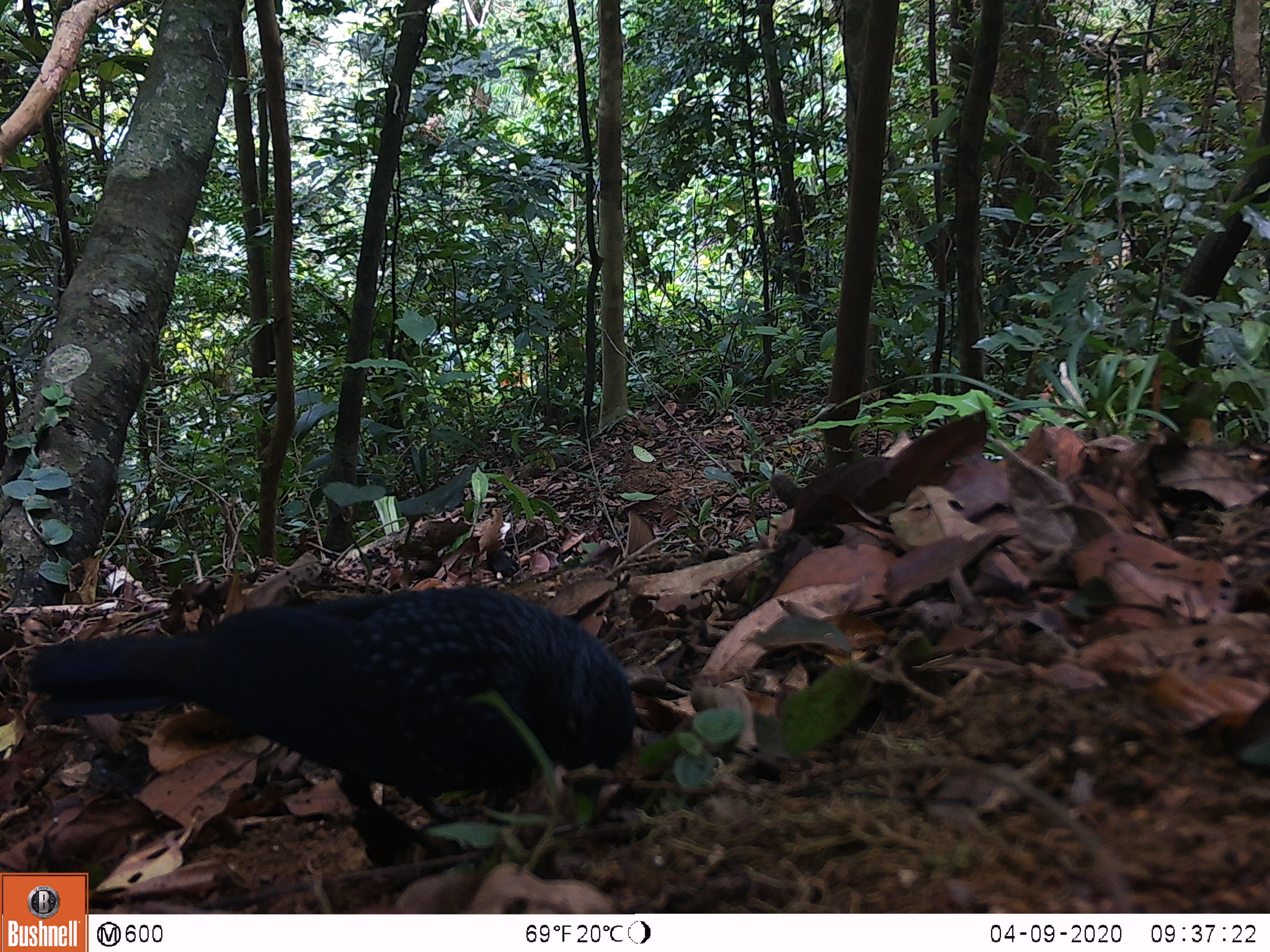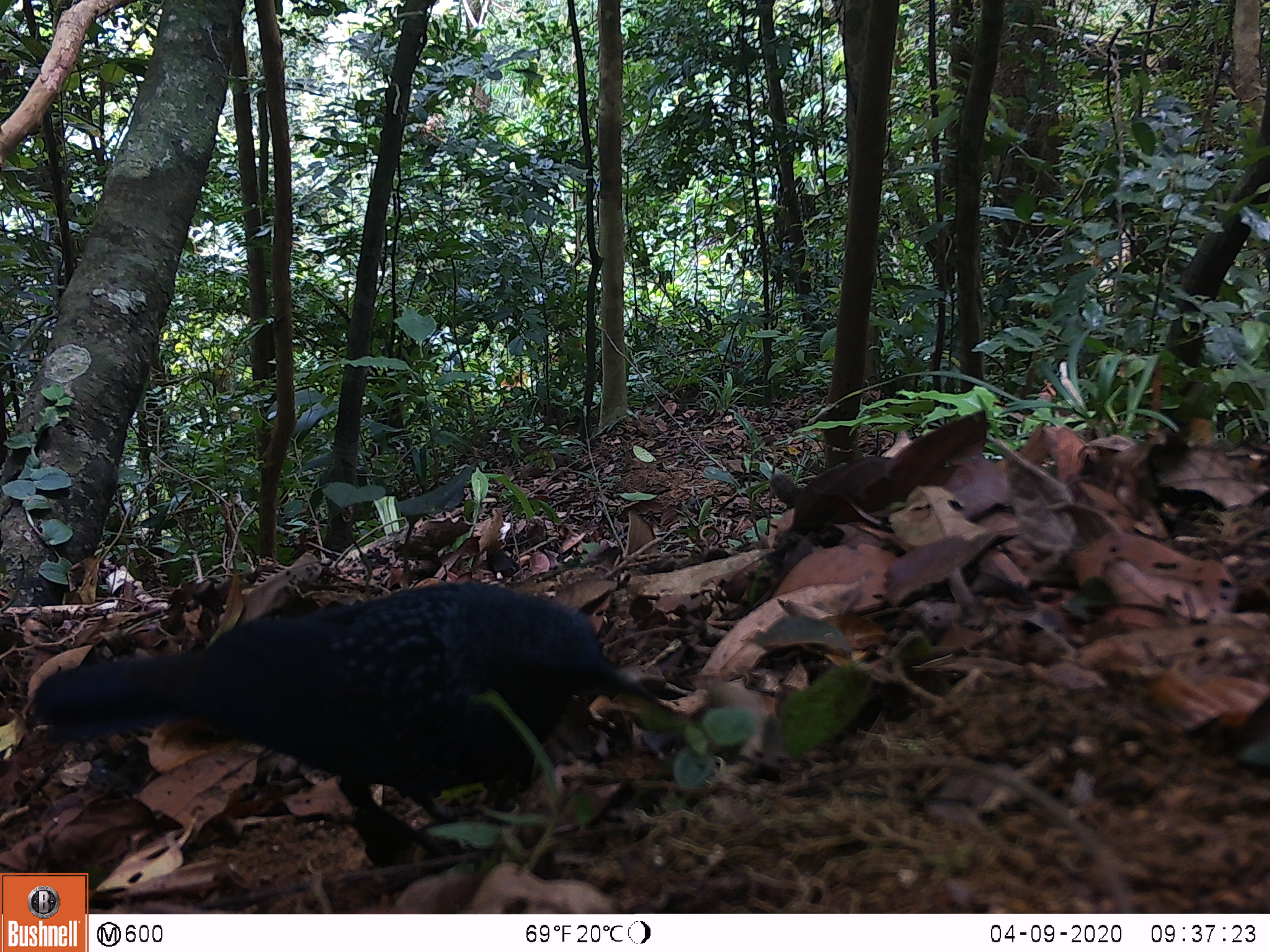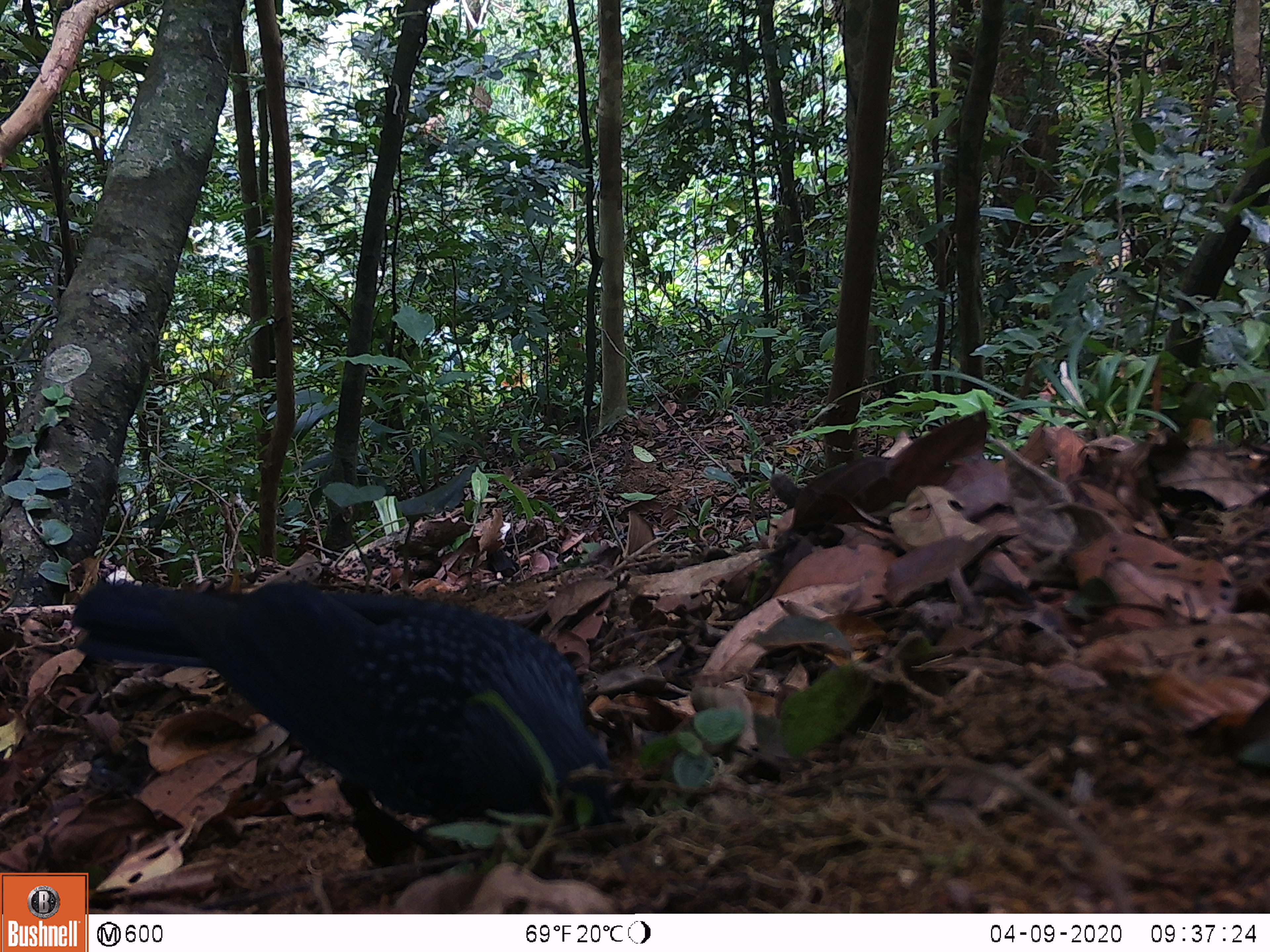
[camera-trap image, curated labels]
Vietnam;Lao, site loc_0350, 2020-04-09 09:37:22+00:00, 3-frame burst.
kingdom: Animalia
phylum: Chordata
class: Aves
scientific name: Aves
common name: bird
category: unidentified bird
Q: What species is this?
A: Unidentified bird (bird) (Aves).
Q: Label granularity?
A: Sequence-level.